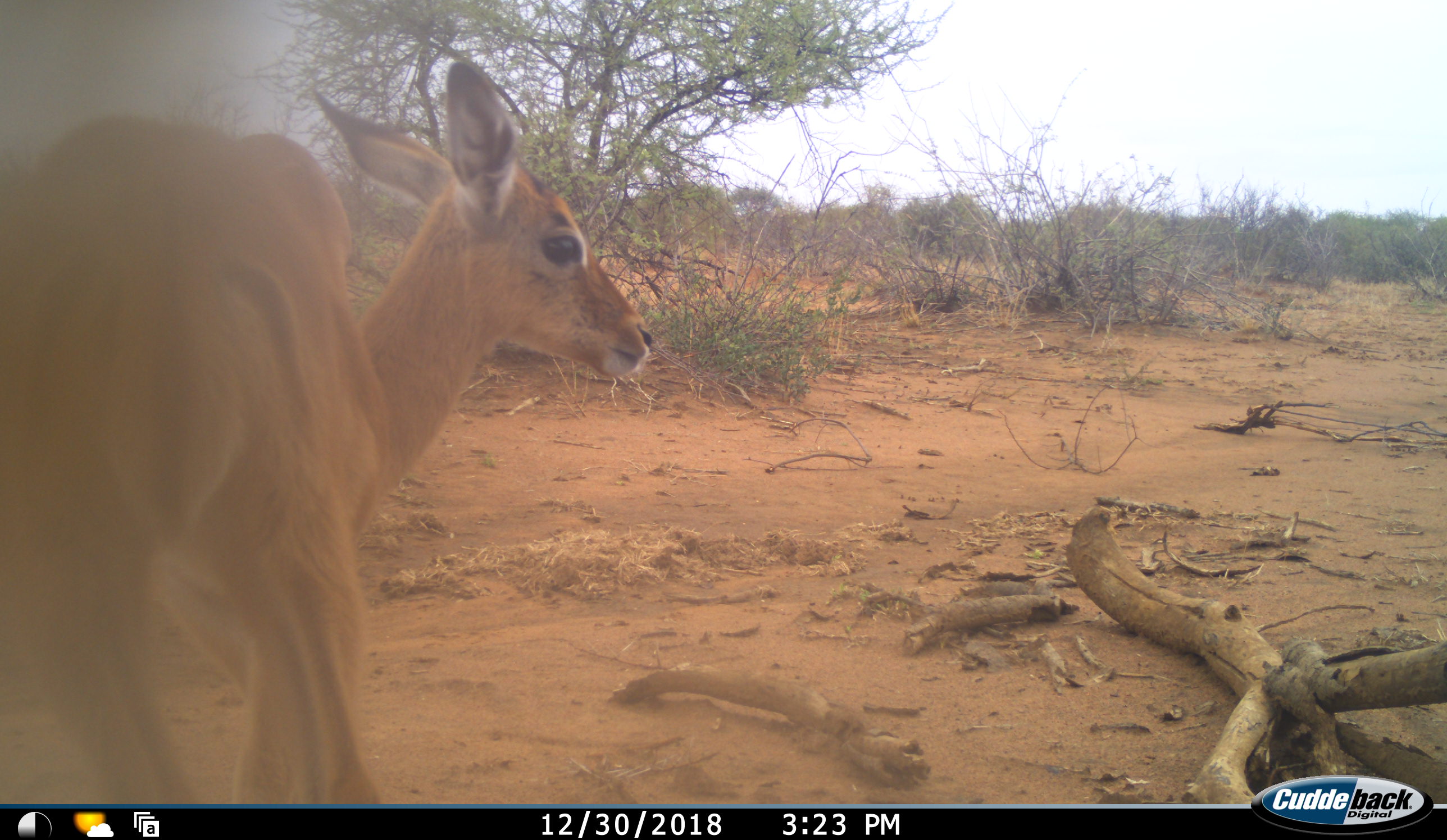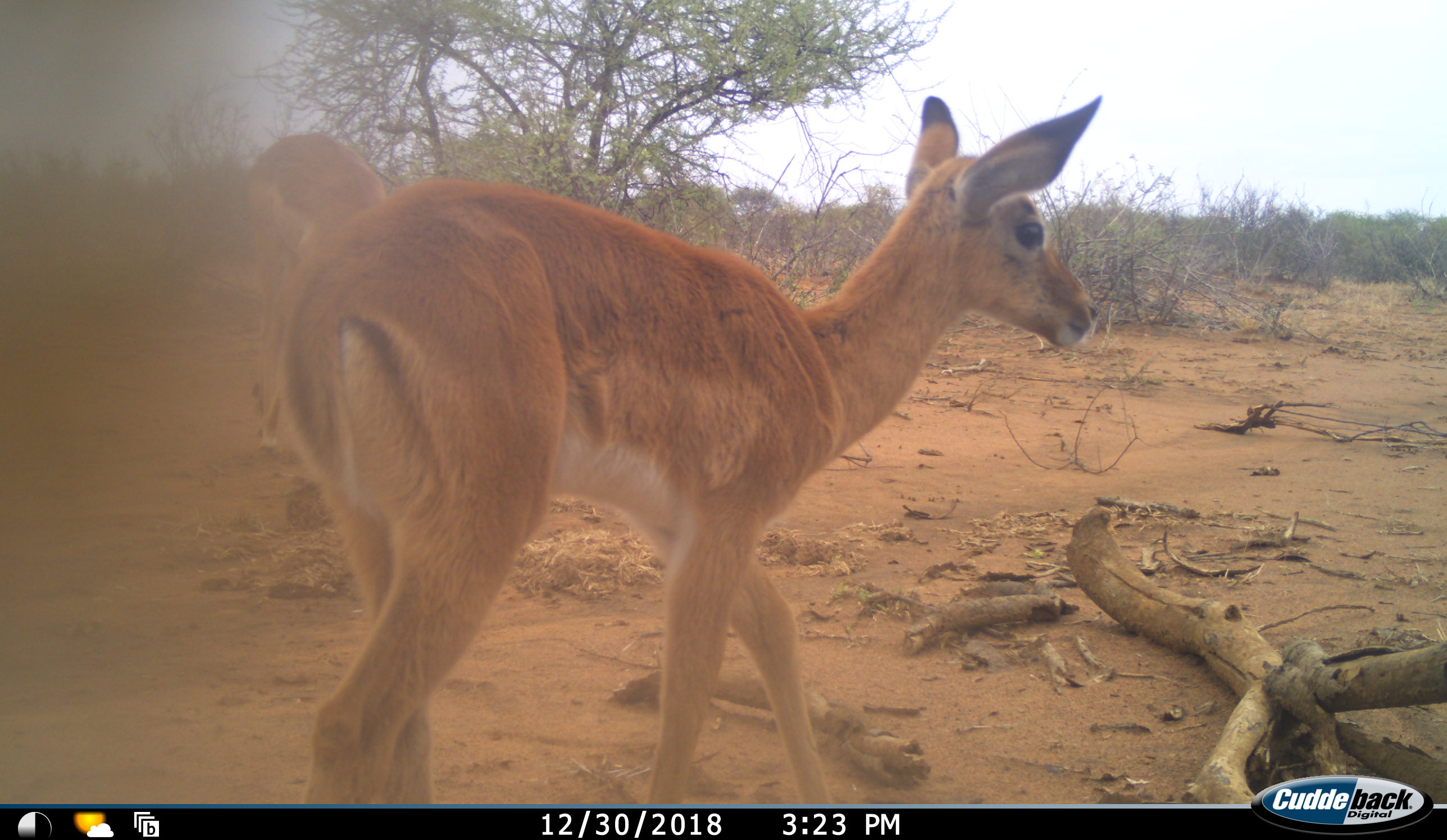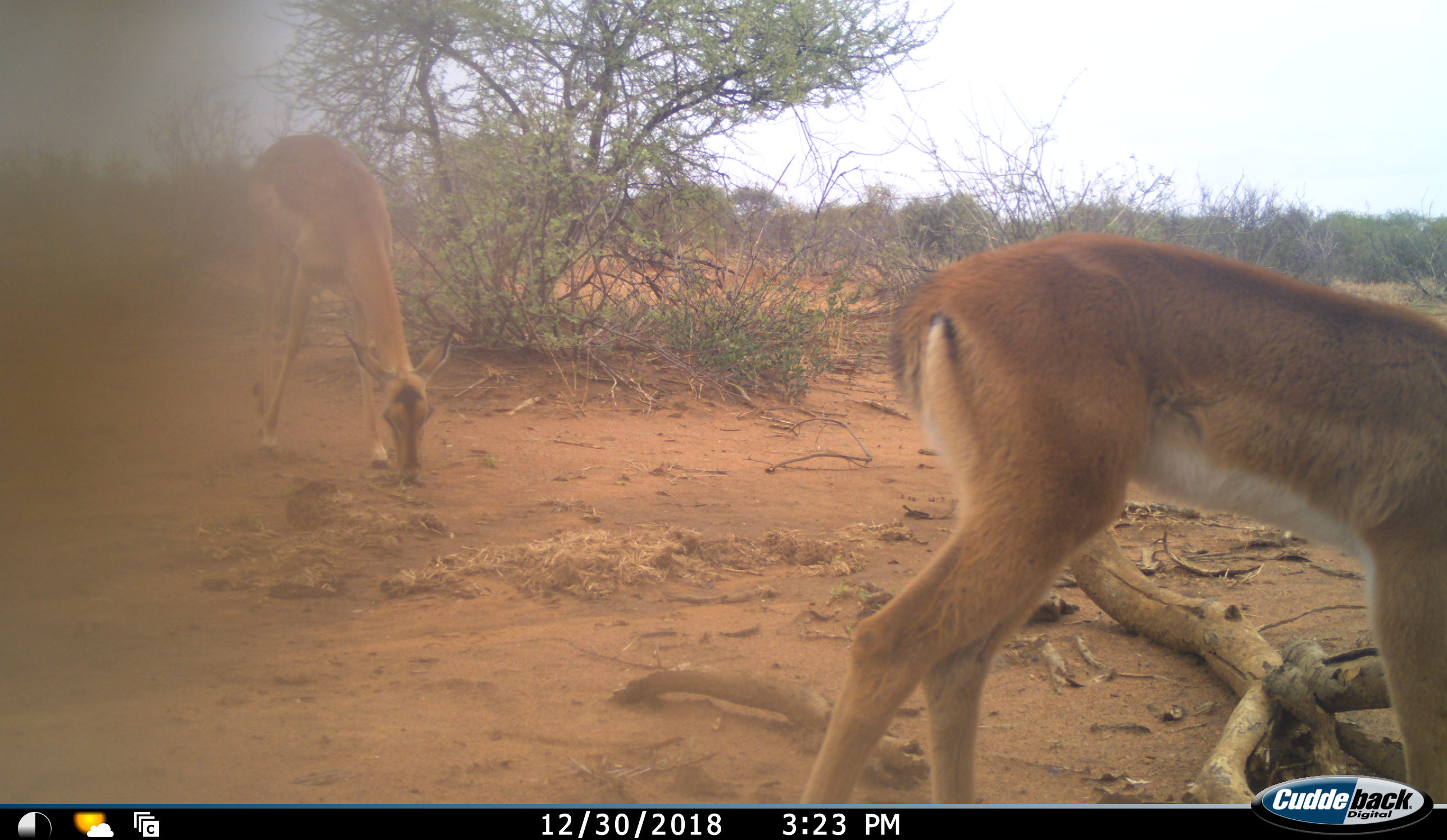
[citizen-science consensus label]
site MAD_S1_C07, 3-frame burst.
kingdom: Animalia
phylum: Chordata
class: Mammalia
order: Artiodactyla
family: Bovidae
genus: Aepyceros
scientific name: Aepyceros melampus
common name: impala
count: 2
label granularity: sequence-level